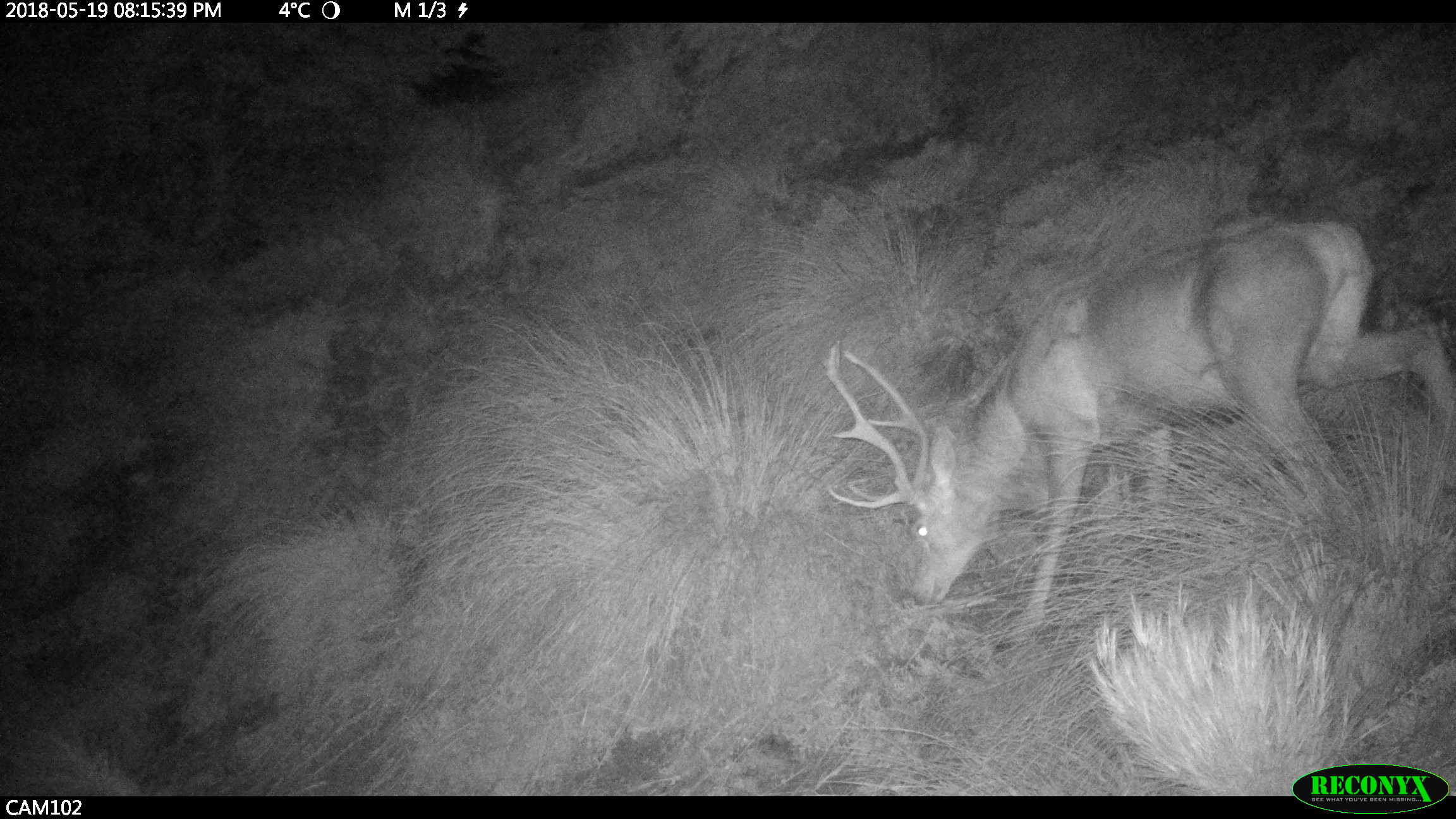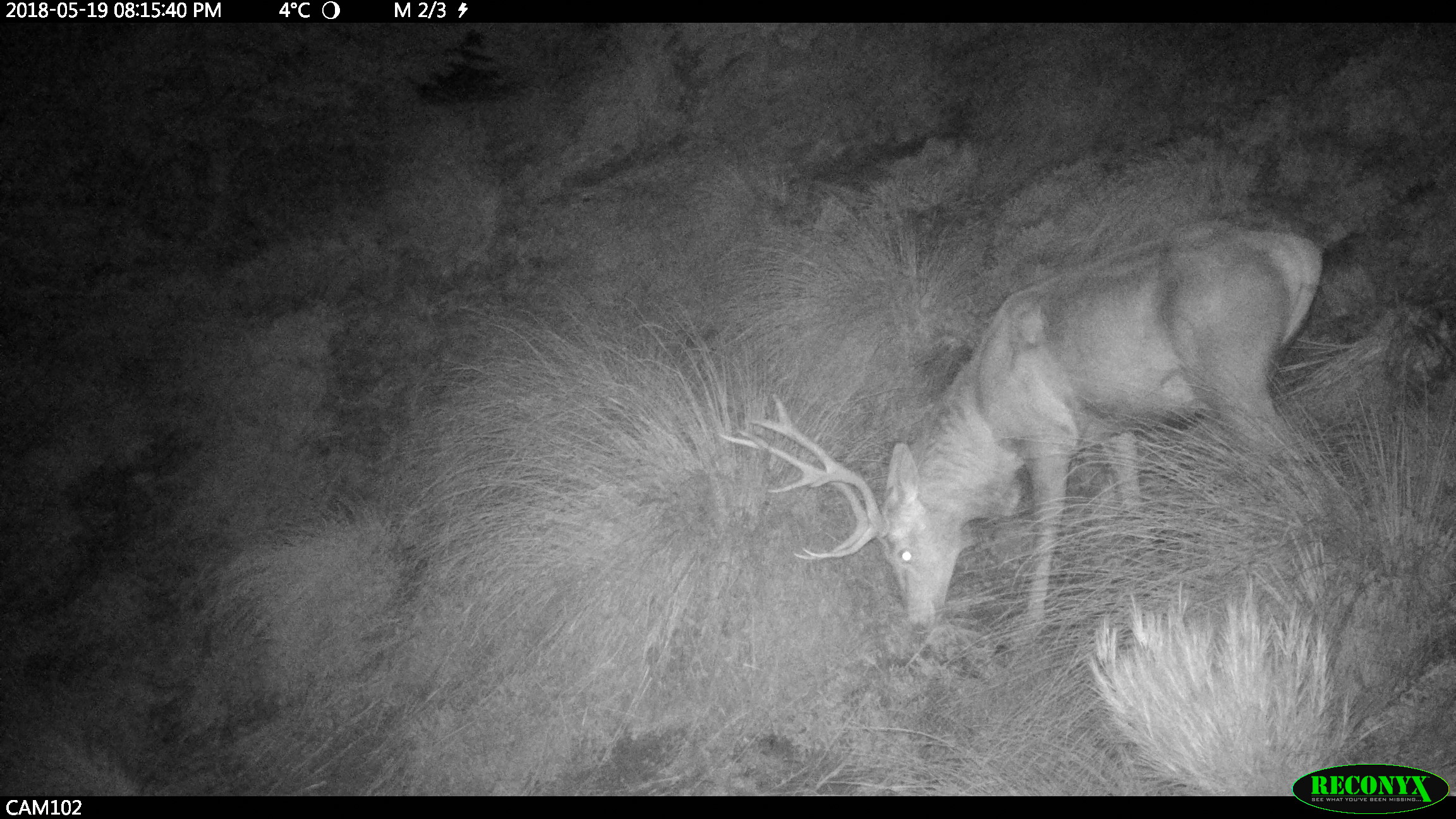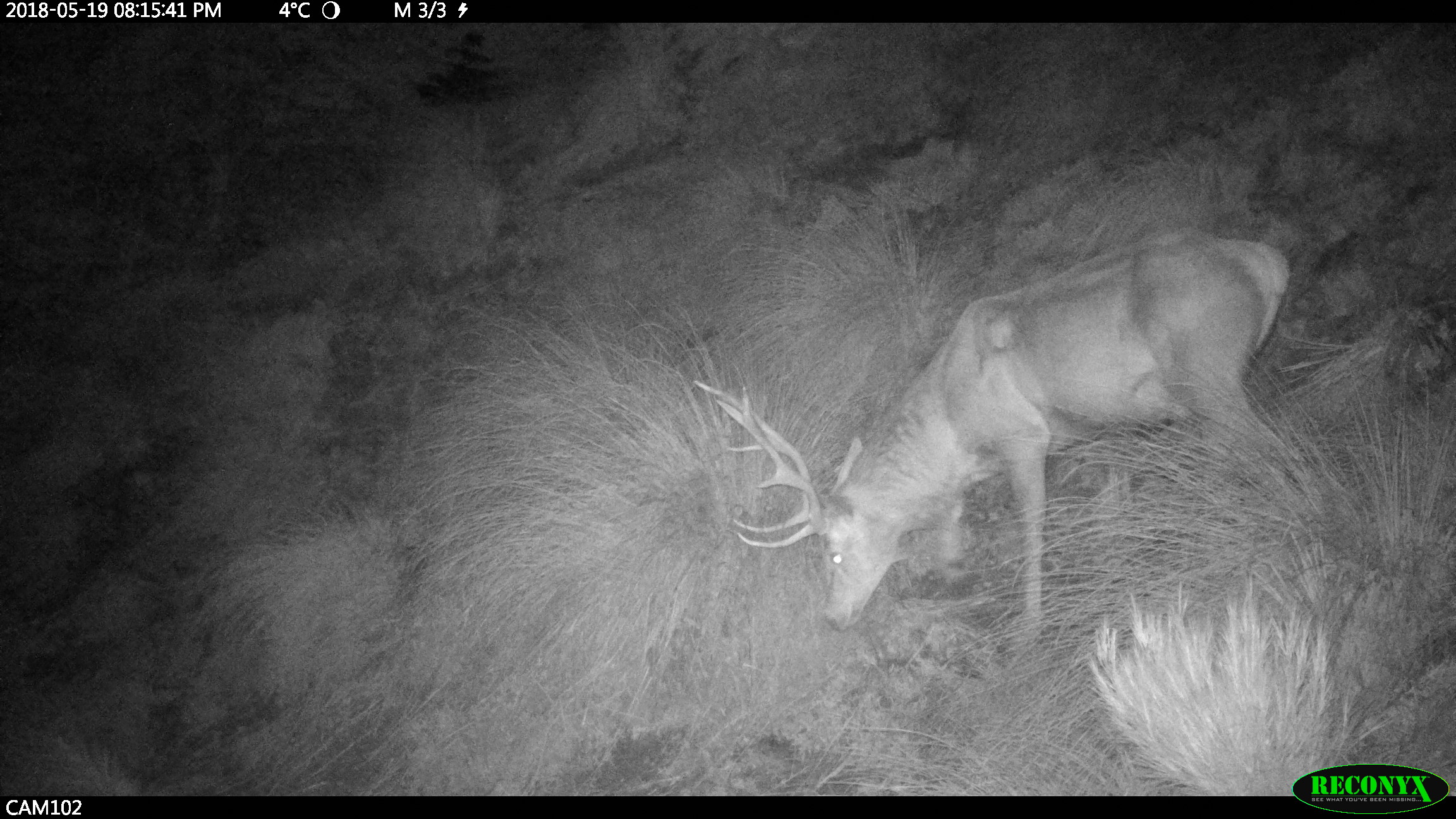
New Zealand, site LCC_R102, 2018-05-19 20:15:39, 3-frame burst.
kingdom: Animalia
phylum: Chordata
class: Mammalia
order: Artiodactyla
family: Cervidae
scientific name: Cervidae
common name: deer